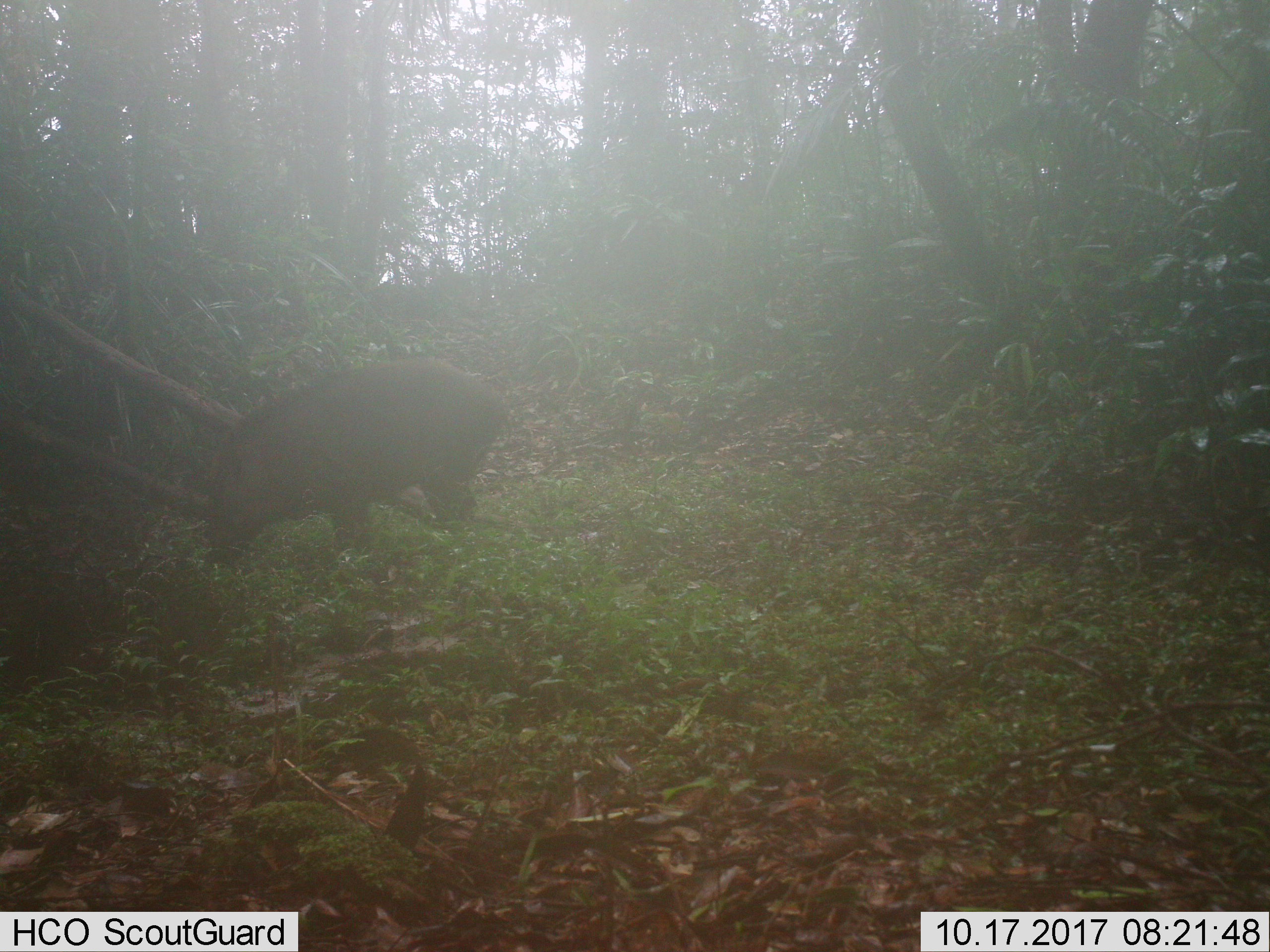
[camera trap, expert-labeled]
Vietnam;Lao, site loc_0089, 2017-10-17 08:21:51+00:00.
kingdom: Animalia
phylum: Chordata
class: Mammalia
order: Artiodactyla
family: Suidae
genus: Sus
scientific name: Sus scrofa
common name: eurasian wild pig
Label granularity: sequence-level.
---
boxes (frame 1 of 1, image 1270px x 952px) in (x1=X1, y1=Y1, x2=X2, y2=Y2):
eurasian wild pig: (x1=199, y1=352, x2=506, y2=566)